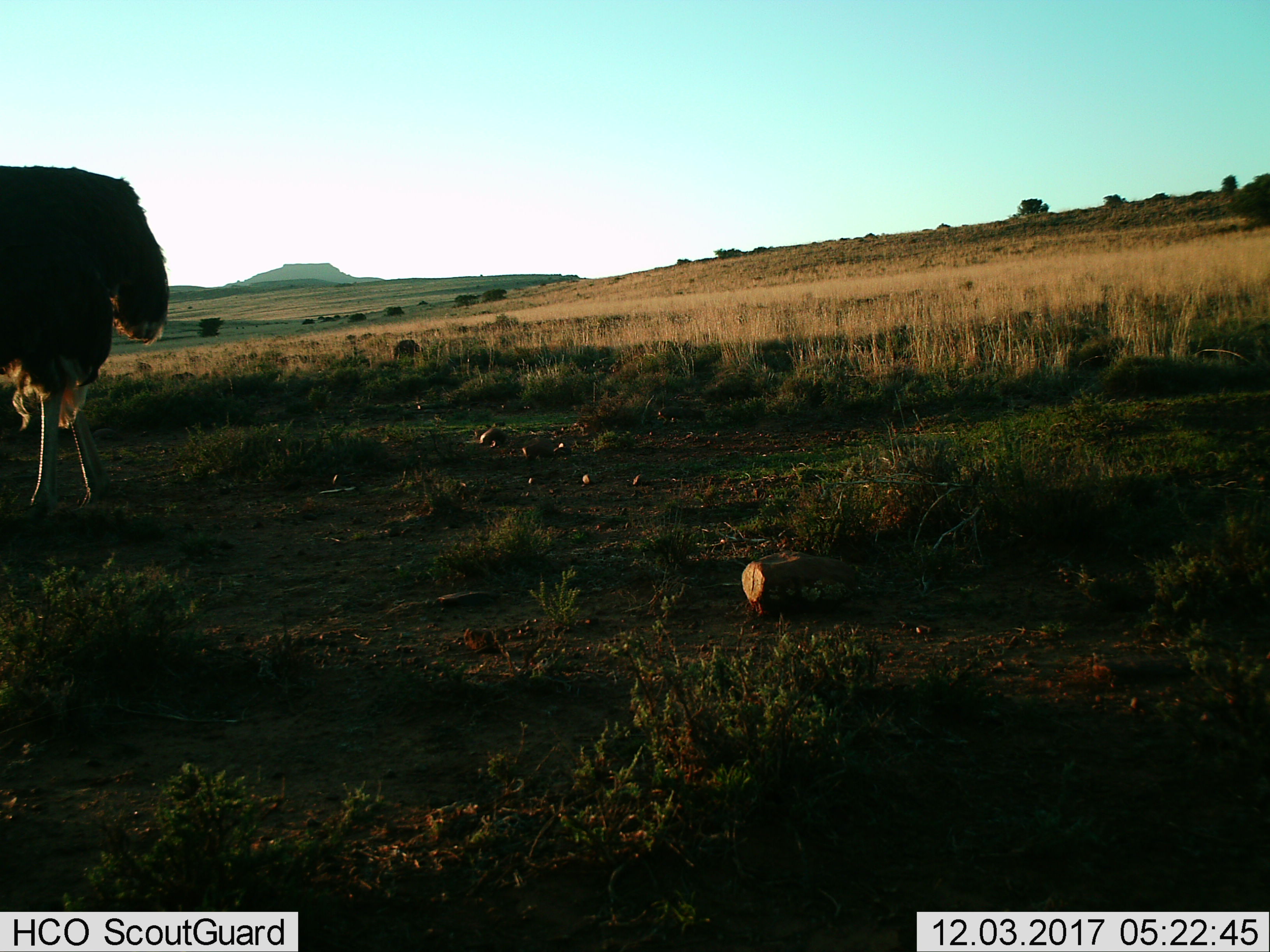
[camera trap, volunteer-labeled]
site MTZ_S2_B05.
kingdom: Animalia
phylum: Chordata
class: Aves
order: Struthioniformes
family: Struthionidae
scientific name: Struthionidae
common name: ostrich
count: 1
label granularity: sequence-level